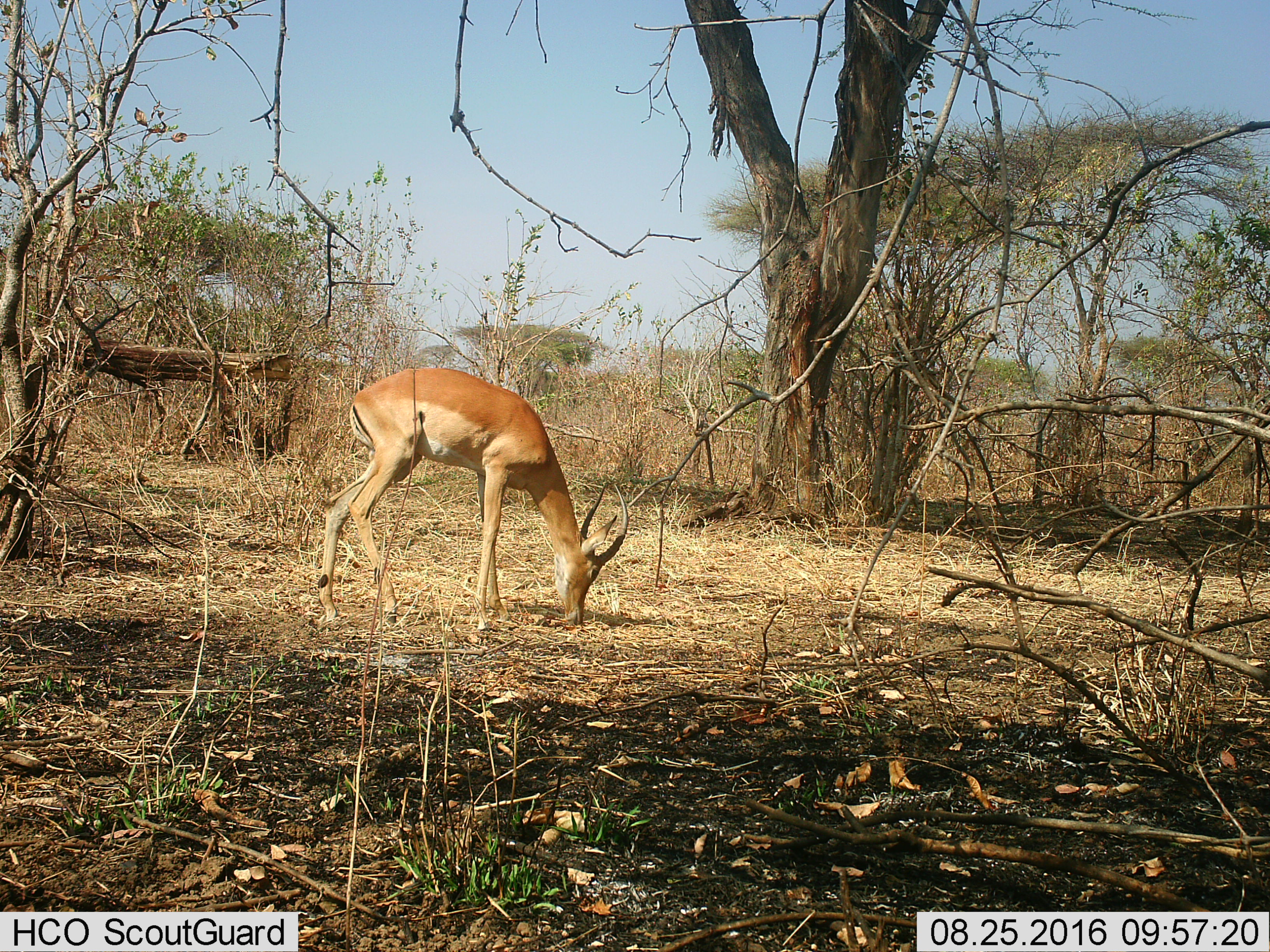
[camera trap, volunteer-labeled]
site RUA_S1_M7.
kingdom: Animalia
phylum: Chordata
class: Mammalia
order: Artiodactyla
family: Bovidae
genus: Aepyceros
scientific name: Aepyceros melampus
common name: impala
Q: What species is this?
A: Impala (Aepyceros melampus).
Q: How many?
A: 1.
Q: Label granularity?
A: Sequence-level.